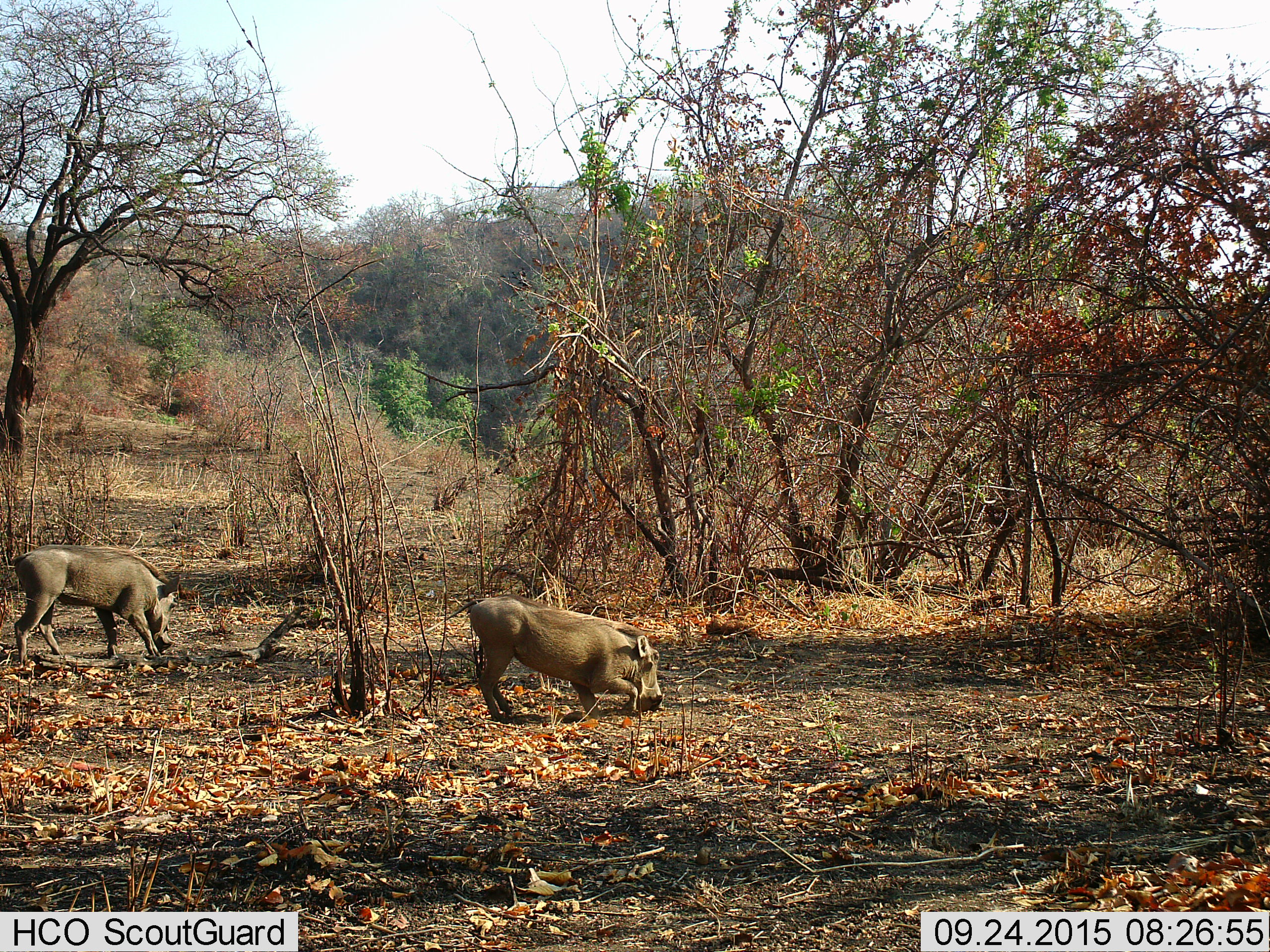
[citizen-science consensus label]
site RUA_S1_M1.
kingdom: Animalia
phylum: Chordata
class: Mammalia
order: Artiodactyla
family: Suidae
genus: Phacochoerus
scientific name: Phacochoerus africanus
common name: warthog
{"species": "warthog (Phacochoerus africanus)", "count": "2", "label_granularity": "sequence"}